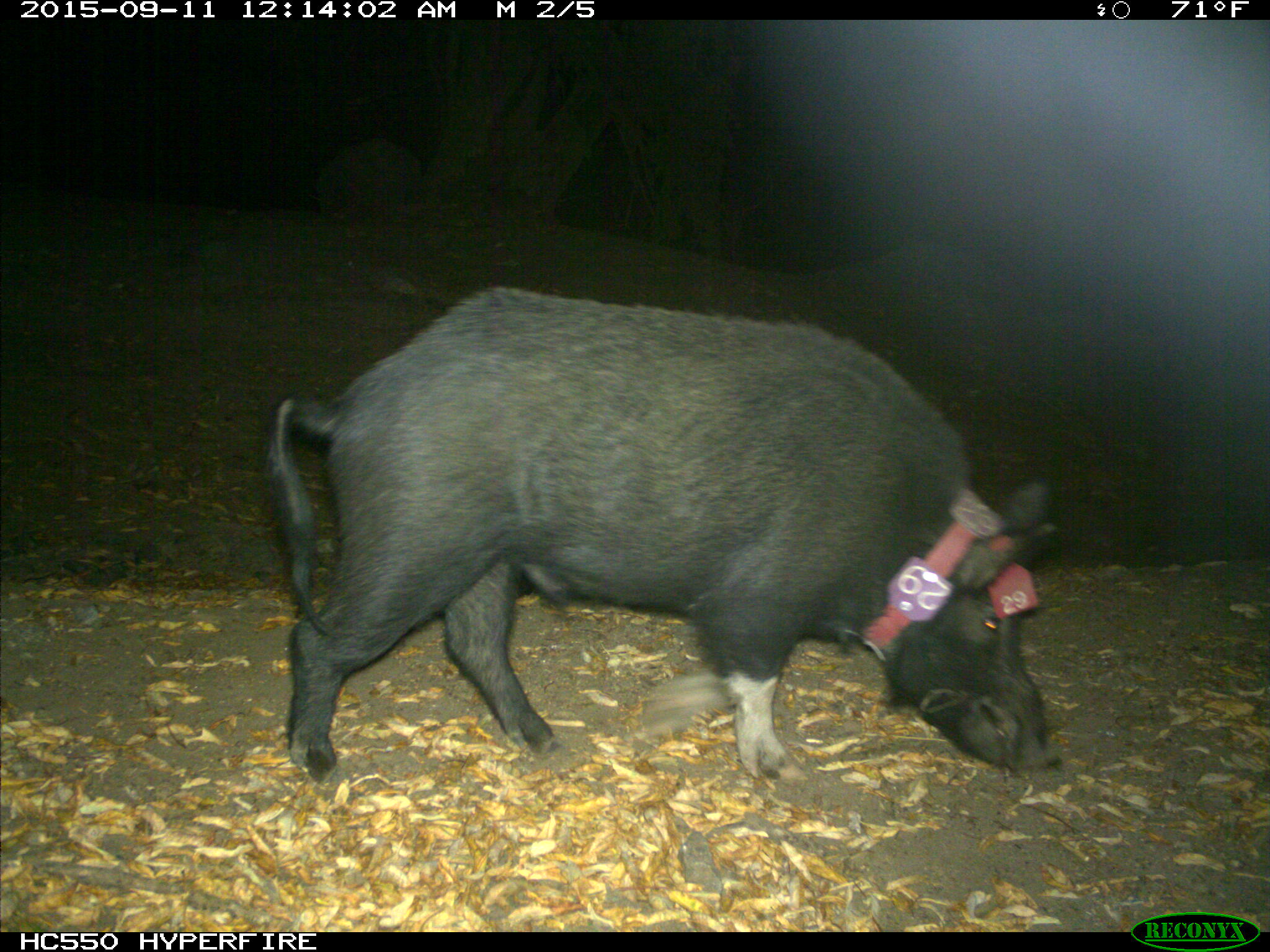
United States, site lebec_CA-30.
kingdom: Animalia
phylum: Chordata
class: Mammalia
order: Artiodactyla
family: Suidae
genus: Sus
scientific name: Sus scrofa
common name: wild boar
Sus scrofa (wild boar).